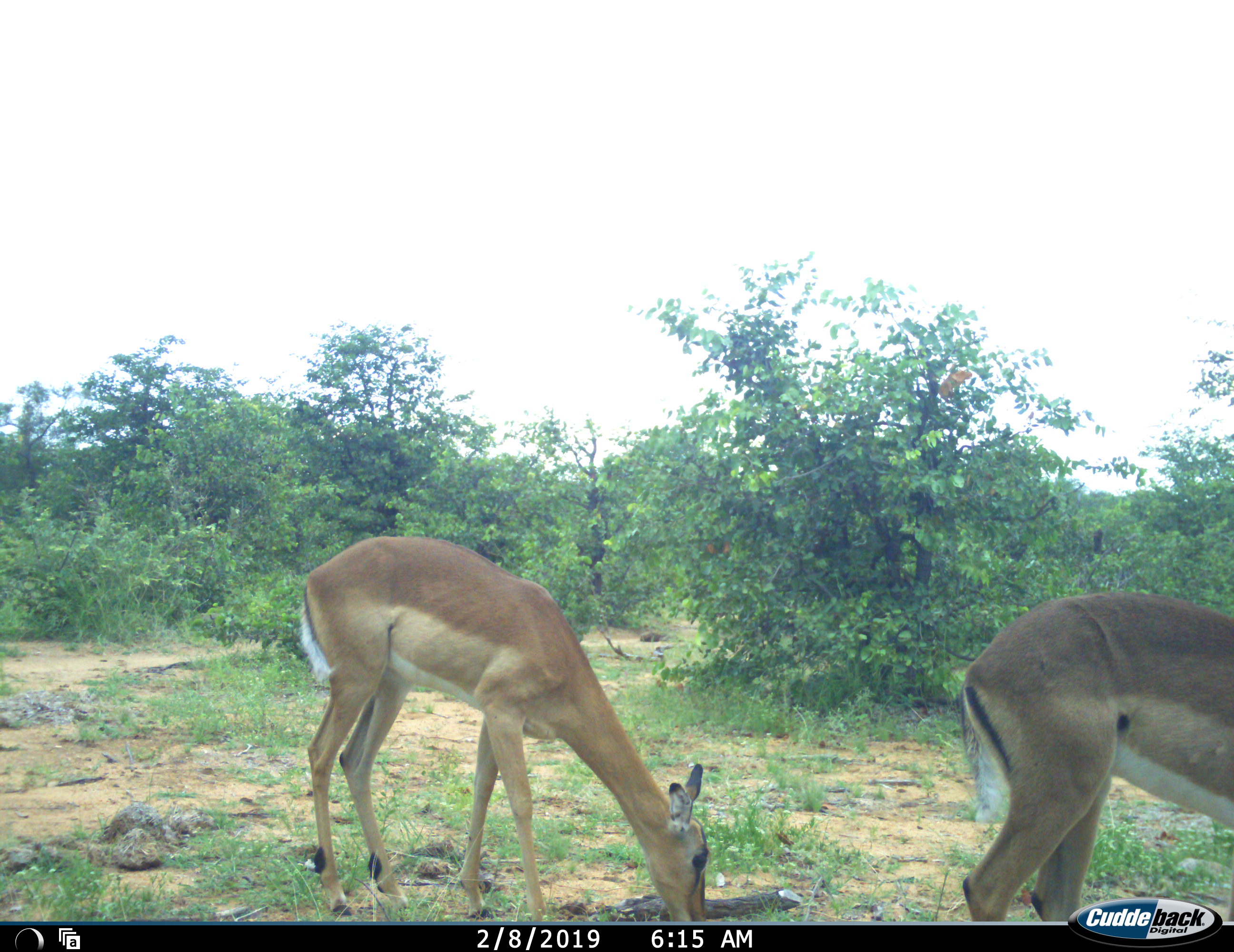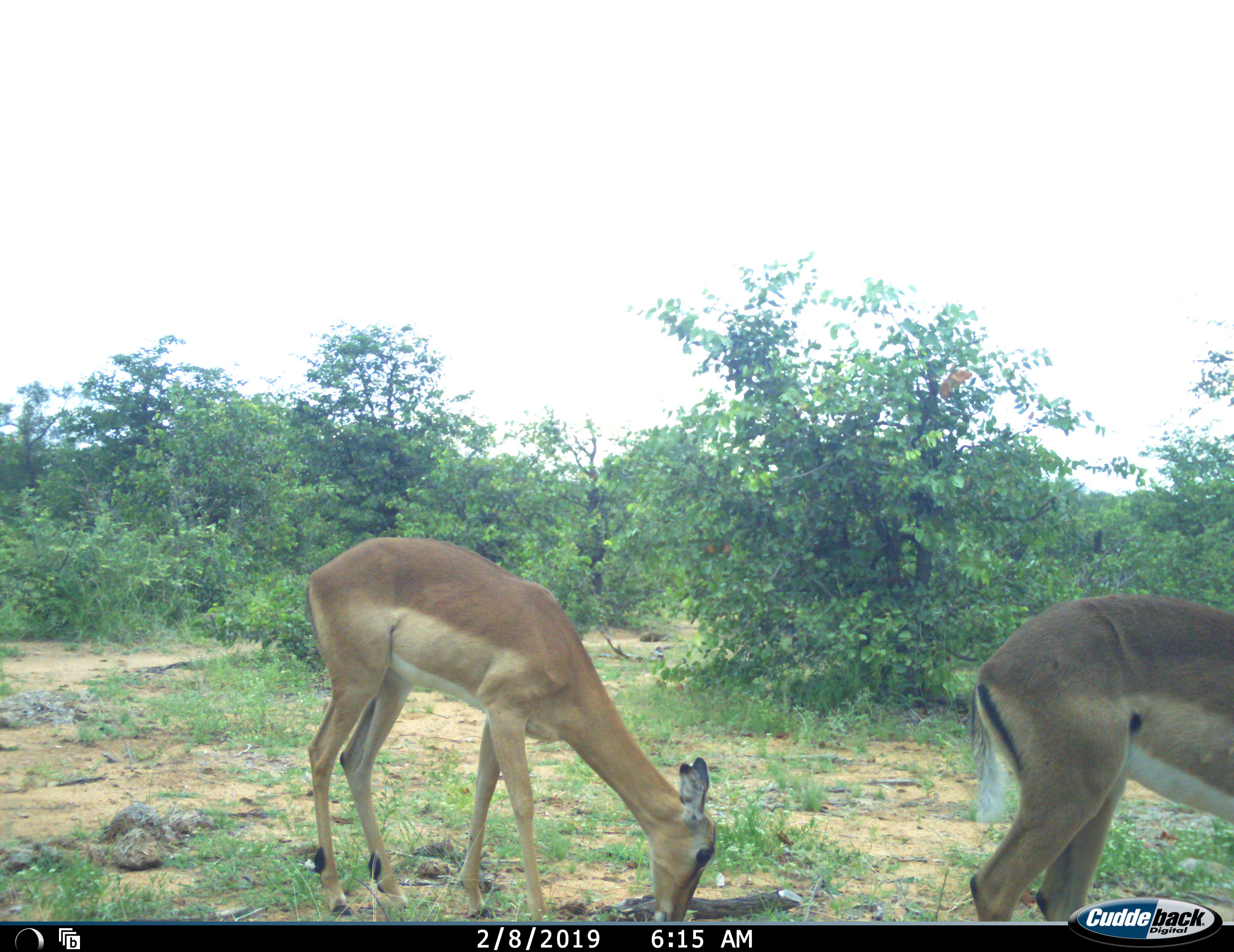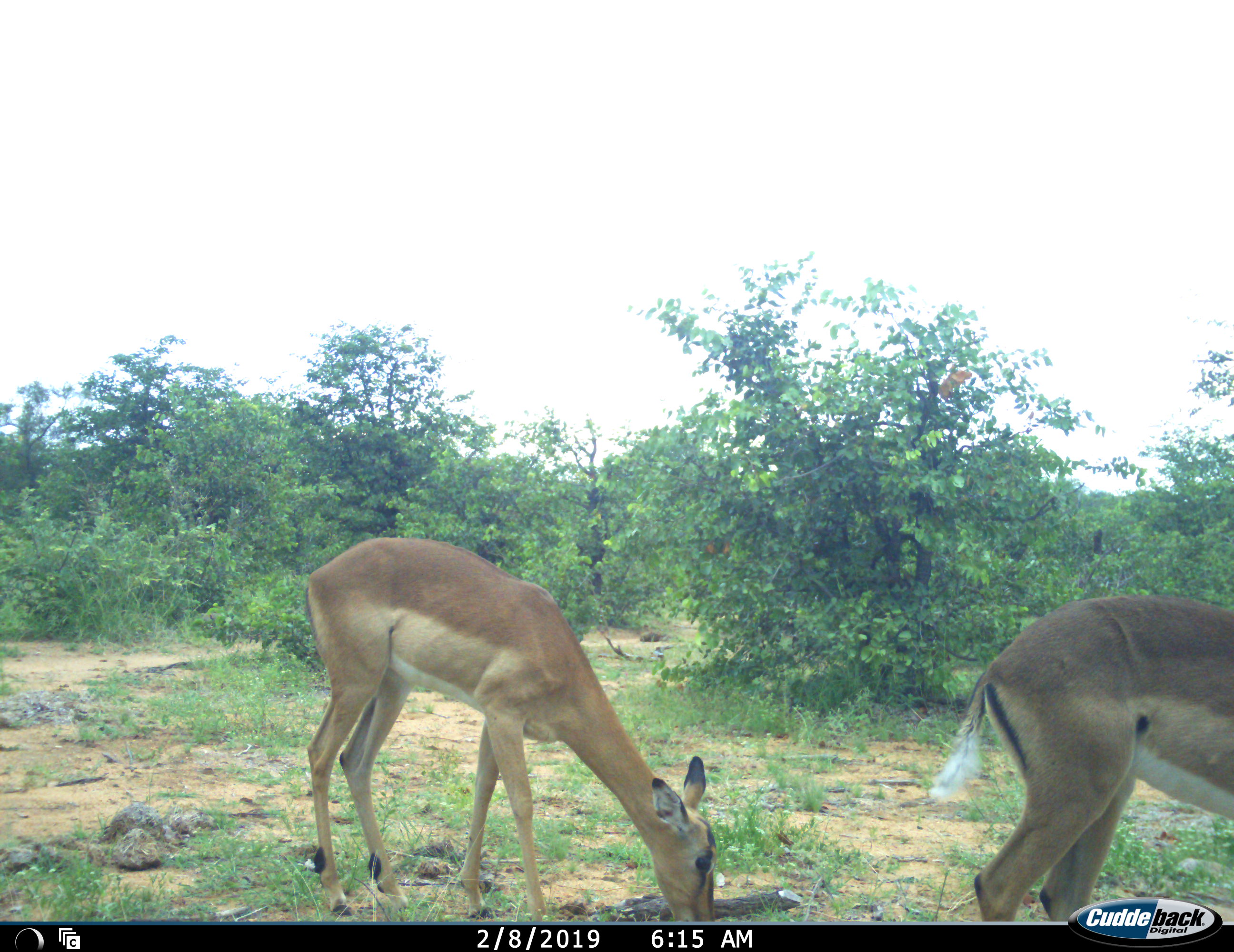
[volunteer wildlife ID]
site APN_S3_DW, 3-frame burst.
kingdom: Animalia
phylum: Chordata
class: Mammalia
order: Artiodactyla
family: Bovidae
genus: Aepyceros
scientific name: Aepyceros melampus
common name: impala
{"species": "impala (Aepyceros melampus)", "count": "2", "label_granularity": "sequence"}